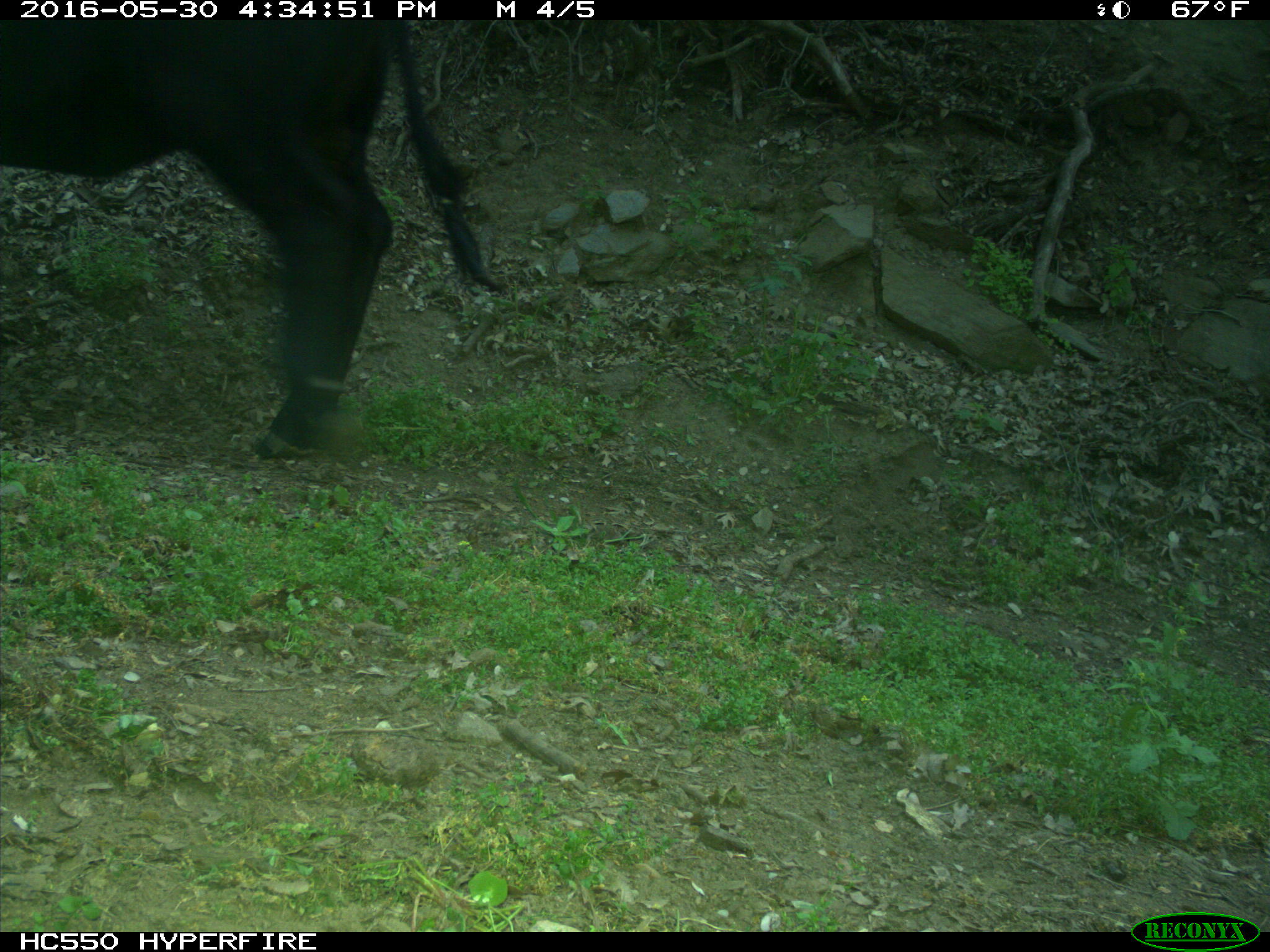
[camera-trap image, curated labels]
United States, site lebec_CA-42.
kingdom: Animalia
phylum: Chordata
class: Mammalia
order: Artiodactyla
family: Bovidae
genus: Bos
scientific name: Bos taurus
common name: domestic cow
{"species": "Bos taurus (domestic cow)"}